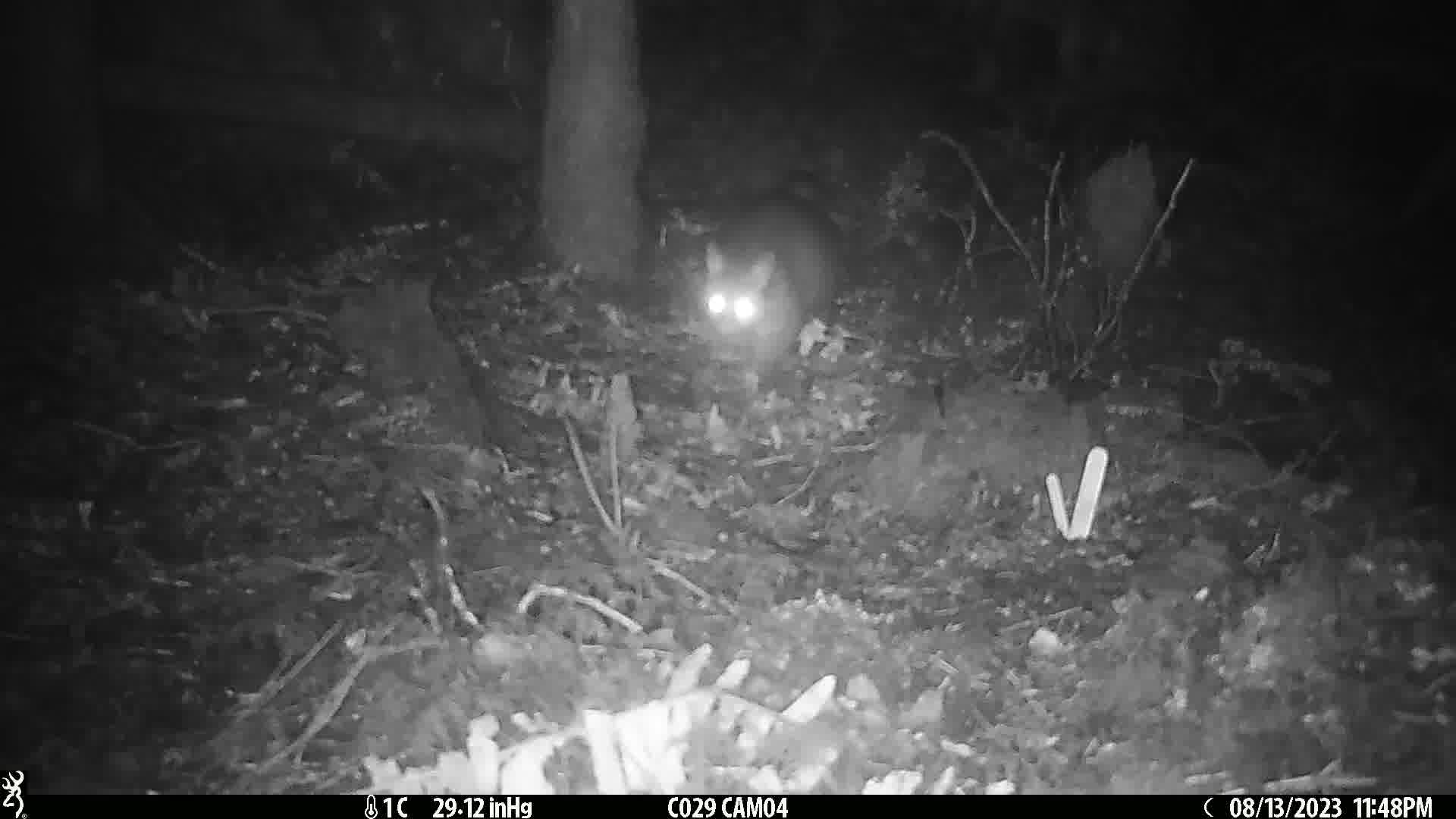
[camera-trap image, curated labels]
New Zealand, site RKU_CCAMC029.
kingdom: Animalia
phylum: Chordata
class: Mammalia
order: Diprotodontia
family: Phalangeridae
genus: Trichosurus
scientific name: Trichosurus vulpecula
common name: common brushtail possum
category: possum